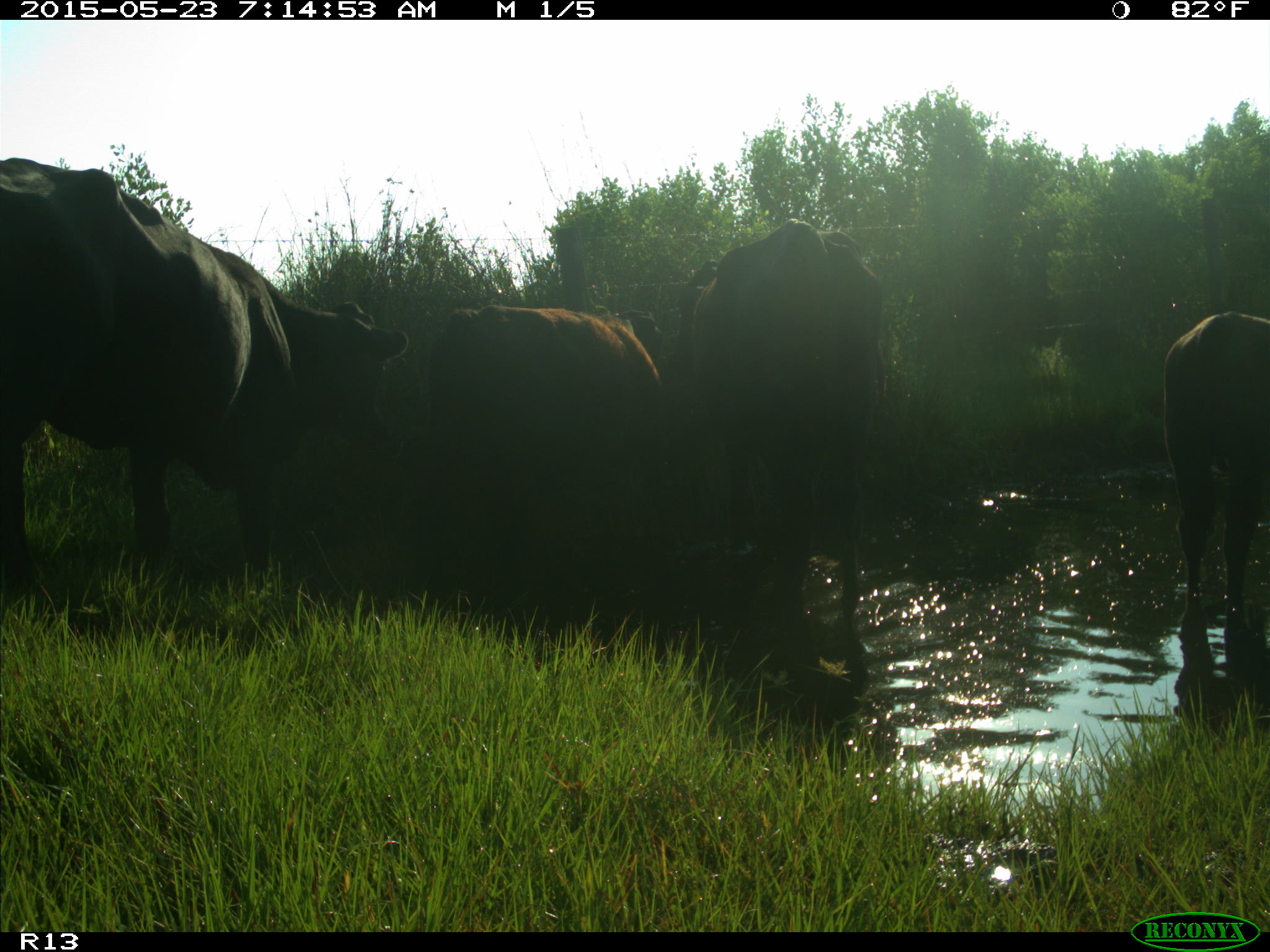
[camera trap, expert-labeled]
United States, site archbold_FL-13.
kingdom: Animalia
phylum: Chordata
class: Mammalia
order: Artiodactyla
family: Bovidae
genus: Bos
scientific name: Bos taurus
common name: domestic cow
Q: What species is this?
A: Bos taurus (domestic cow).